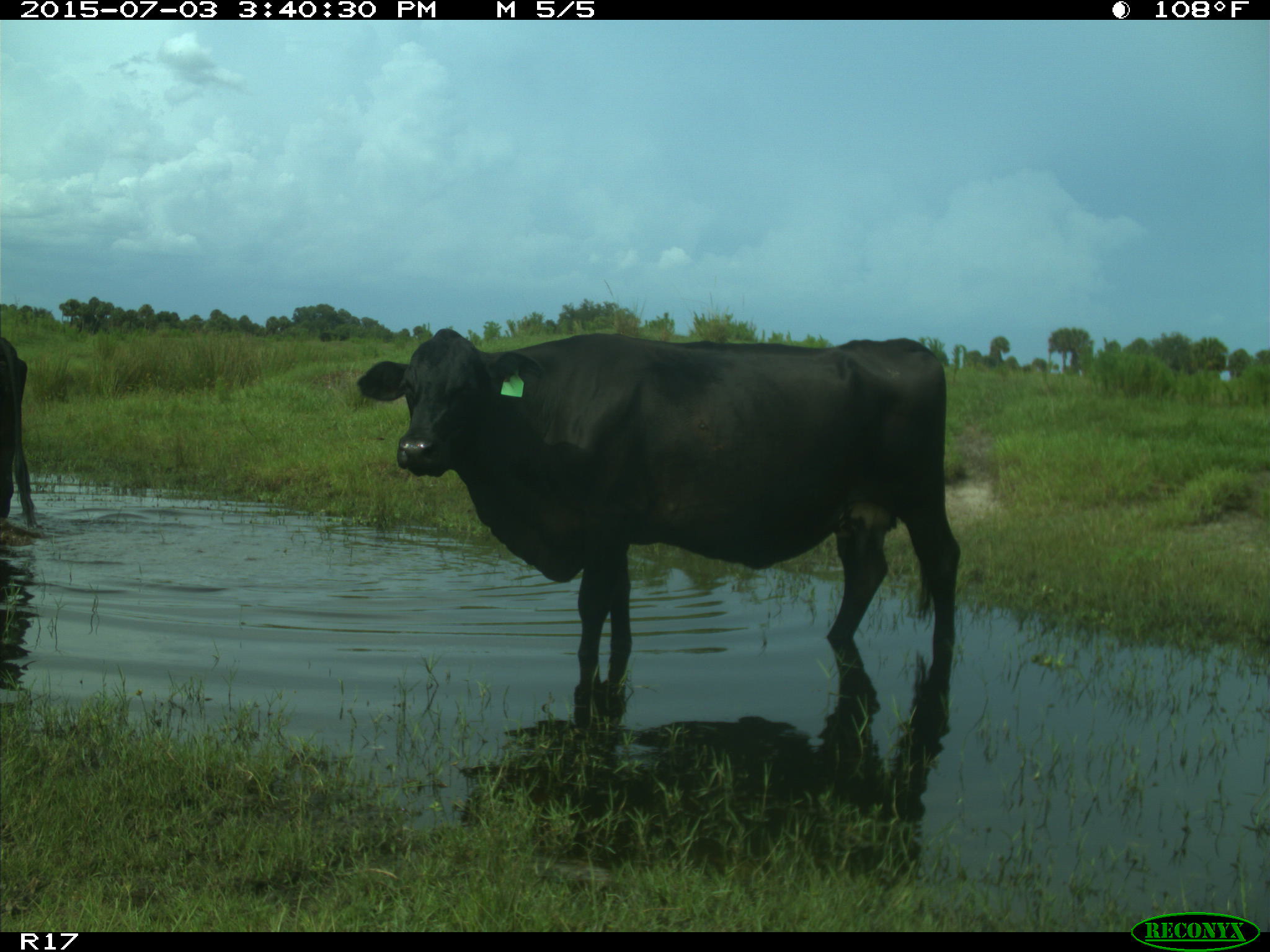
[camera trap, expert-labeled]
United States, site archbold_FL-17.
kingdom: Animalia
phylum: Chordata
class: Mammalia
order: Artiodactyla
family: Bovidae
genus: Bos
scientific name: Bos taurus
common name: domestic cow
Bos taurus (domestic cow).